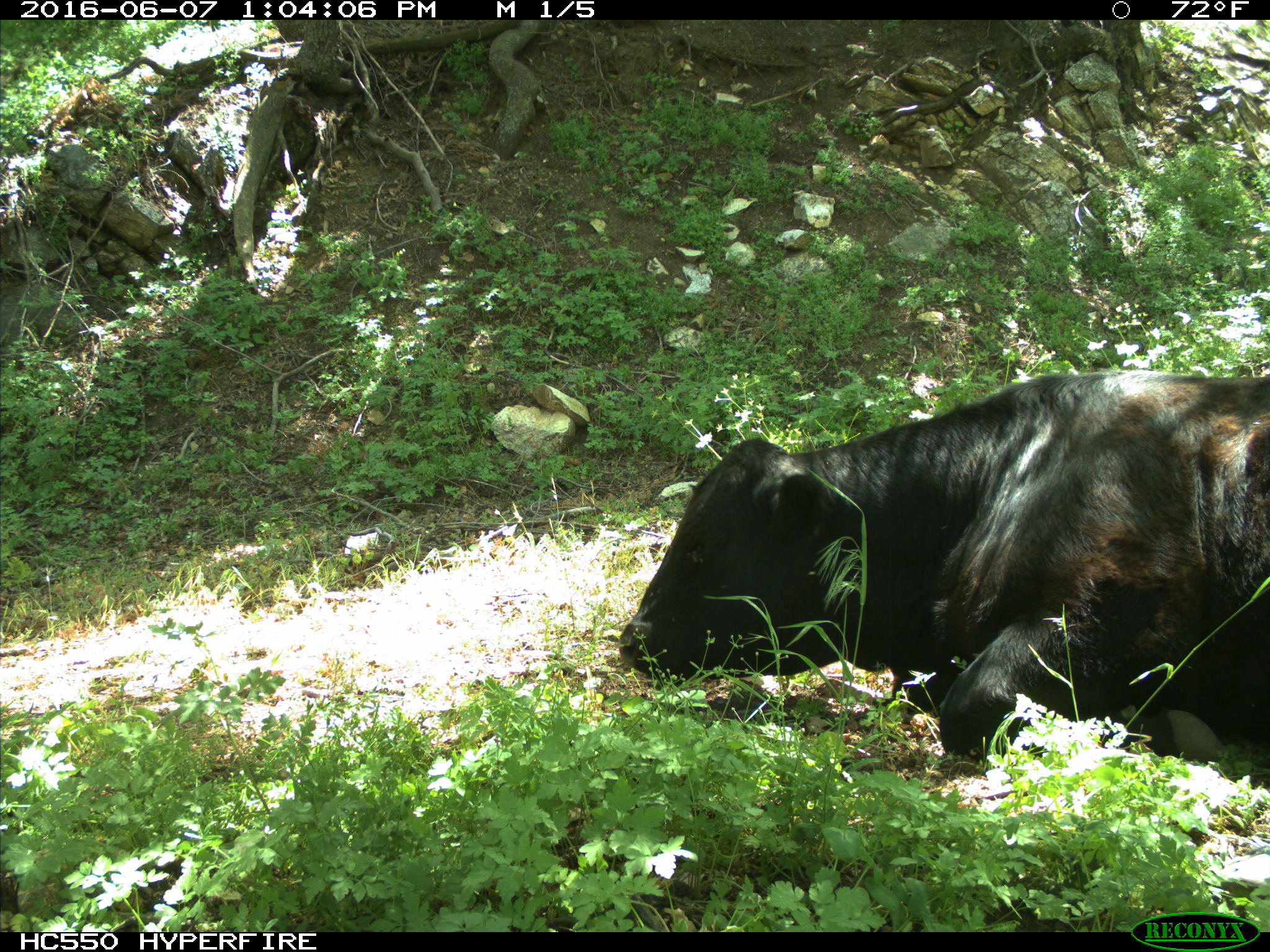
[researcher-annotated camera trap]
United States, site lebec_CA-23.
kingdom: Animalia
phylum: Chordata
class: Mammalia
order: Artiodactyla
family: Bovidae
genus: Bos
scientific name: Bos taurus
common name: domestic cow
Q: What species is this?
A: Bos taurus (domestic cow).